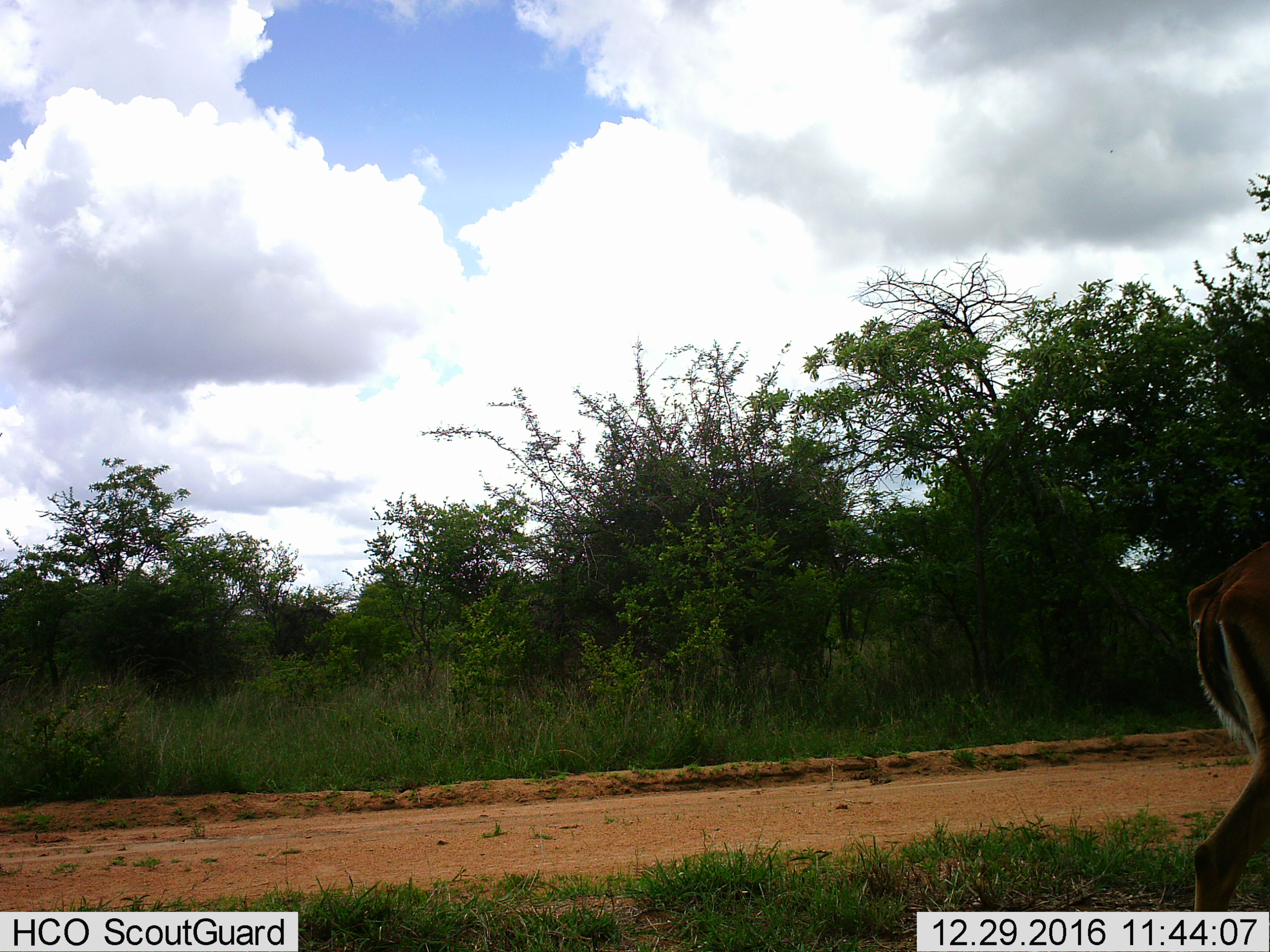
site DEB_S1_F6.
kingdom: Animalia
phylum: Chordata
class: Mammalia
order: Artiodactyla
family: Bovidae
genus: Aepyceros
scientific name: Aepyceros melampus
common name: impala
Impala (Aepyceros melampus), count 1. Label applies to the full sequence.